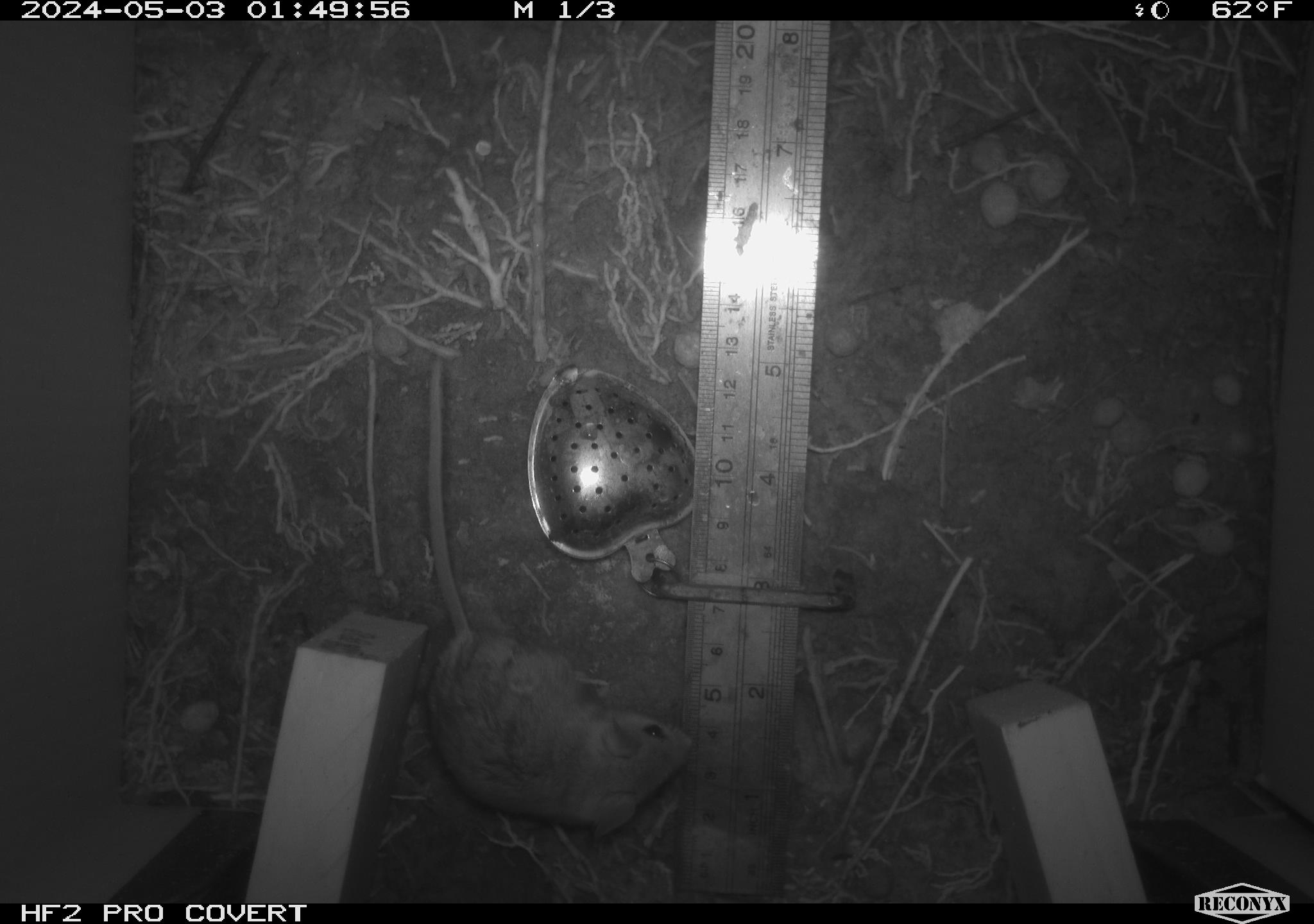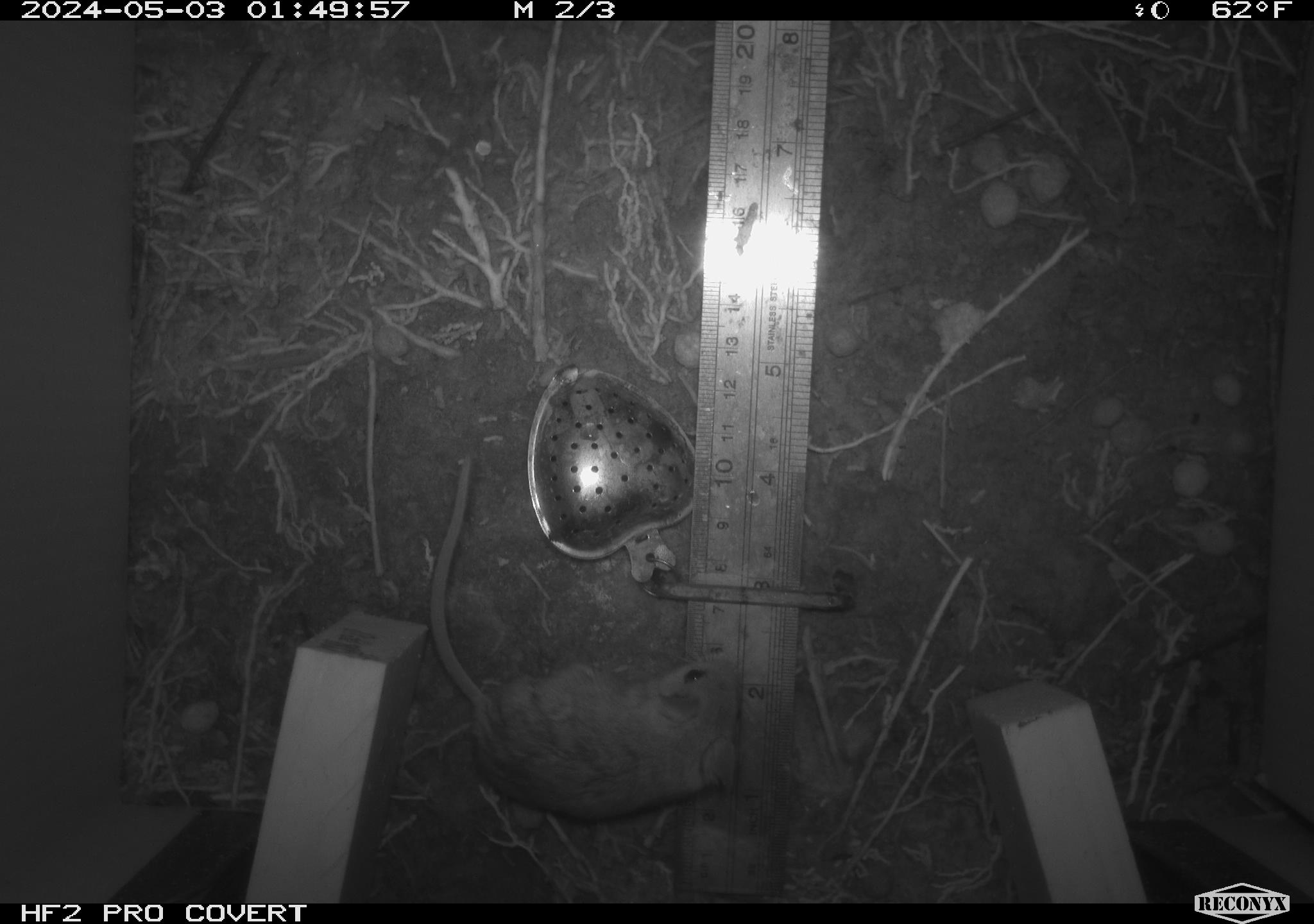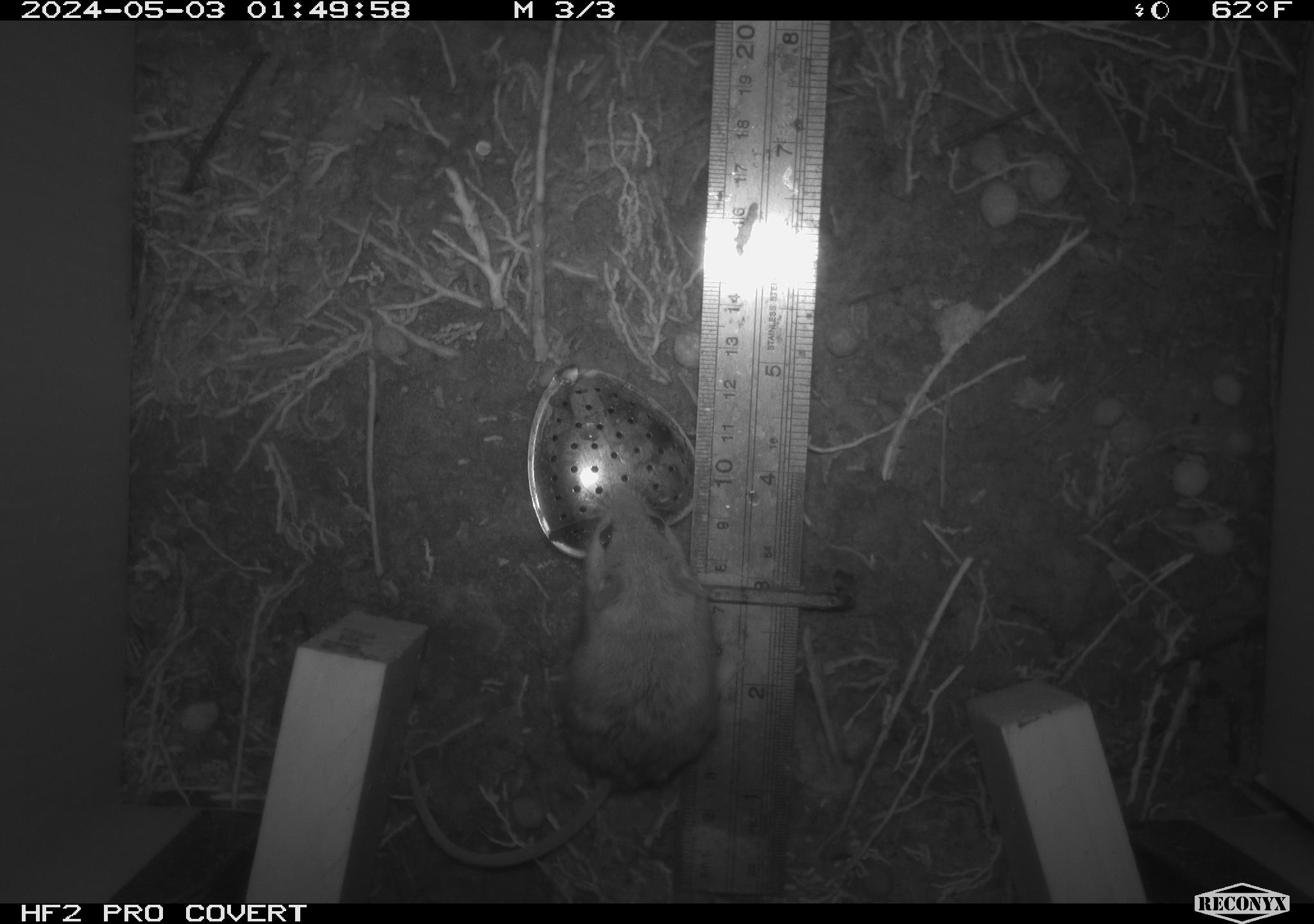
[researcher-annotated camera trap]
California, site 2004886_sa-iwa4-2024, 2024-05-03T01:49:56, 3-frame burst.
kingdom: Animalia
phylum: Chordata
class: Mammalia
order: Rodentia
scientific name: Rodentia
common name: mouse species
Mouse species (Rodentia).